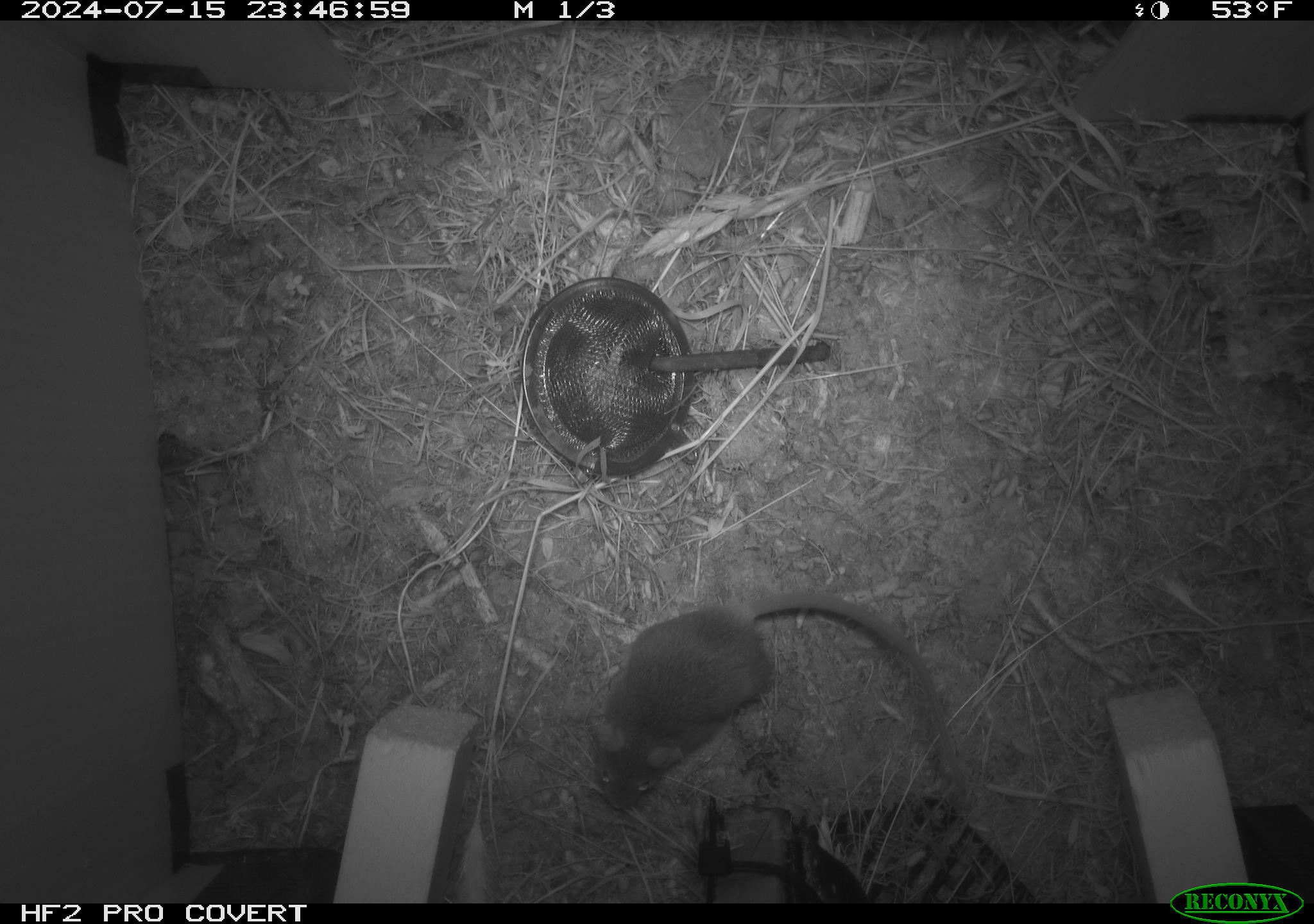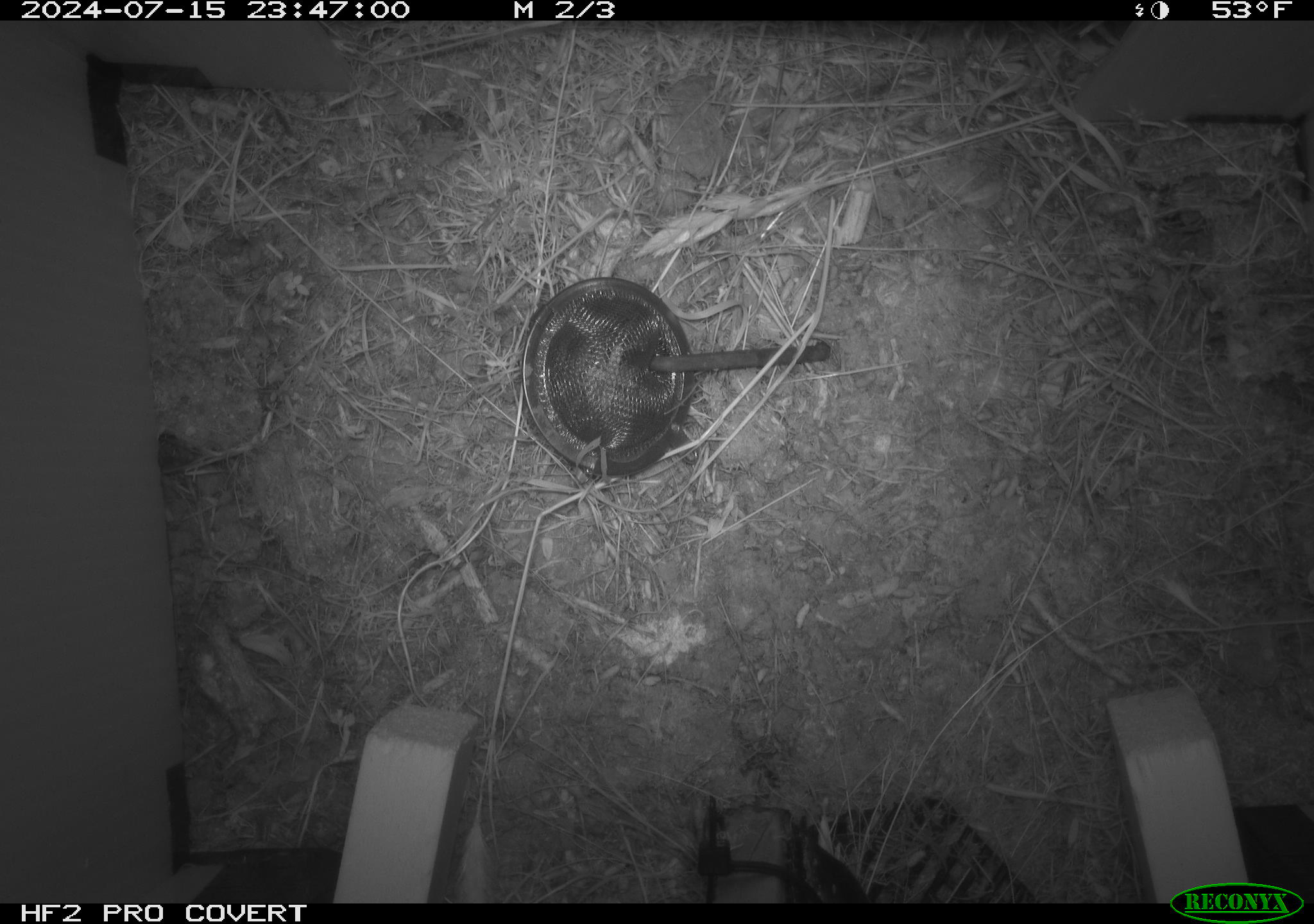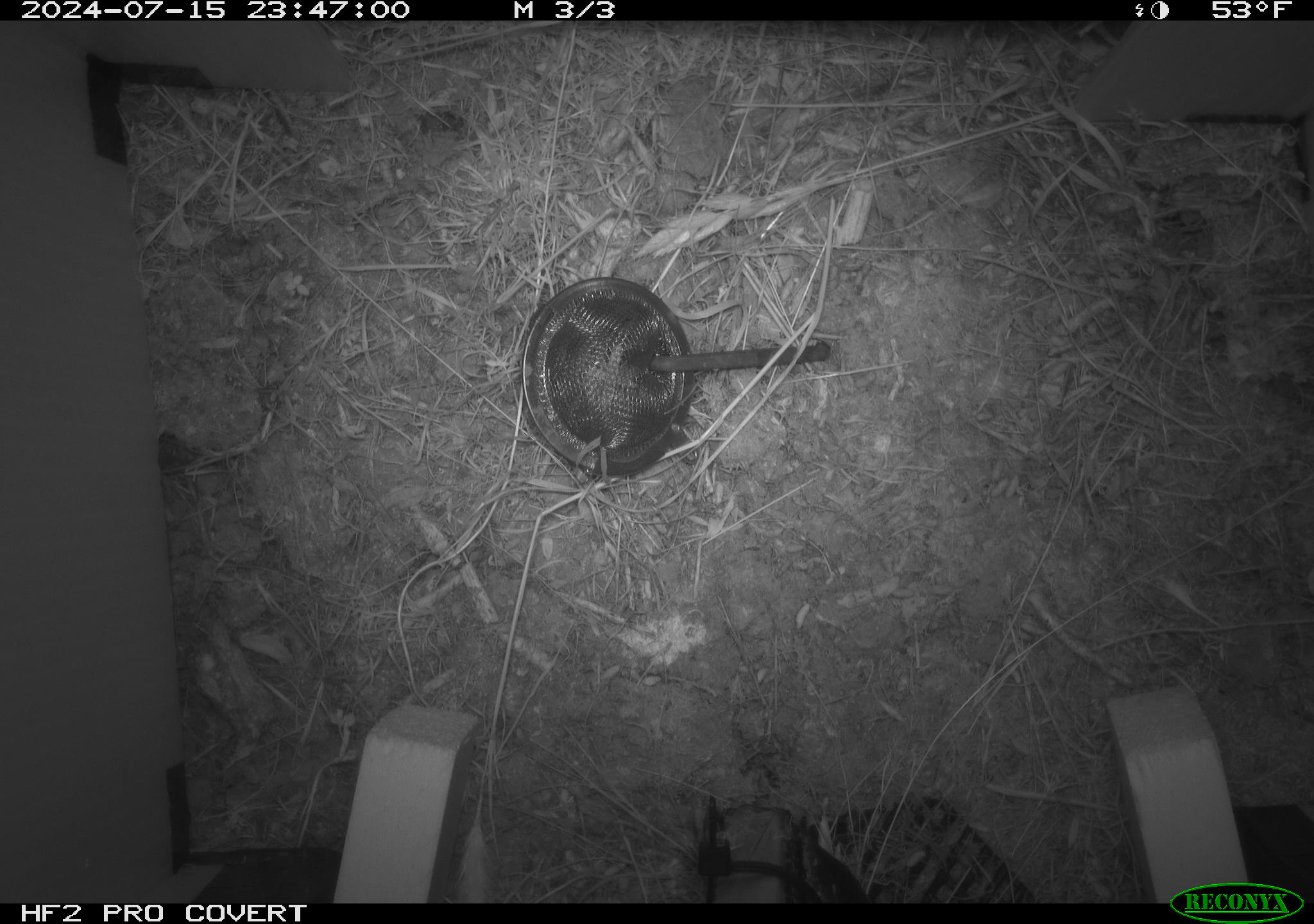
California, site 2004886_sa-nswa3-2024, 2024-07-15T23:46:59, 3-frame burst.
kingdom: Animalia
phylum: Chordata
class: Mammalia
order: Rodentia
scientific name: Rodentia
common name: rodent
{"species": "rodent (Rodentia)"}